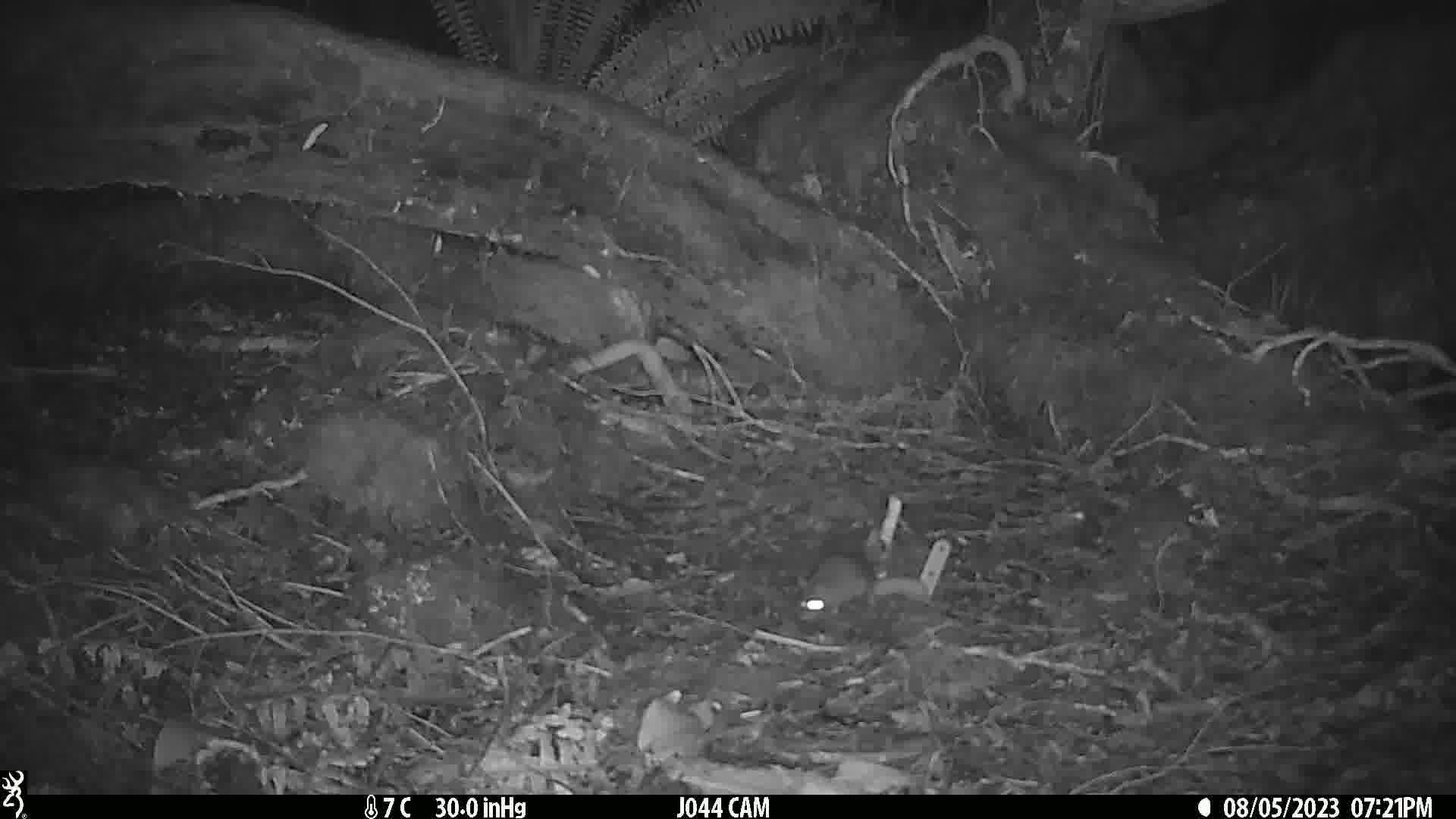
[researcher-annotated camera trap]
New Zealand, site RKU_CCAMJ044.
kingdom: Animalia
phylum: Chordata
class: Mammalia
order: Rodentia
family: Muridae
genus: Rattus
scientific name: Rattus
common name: rat